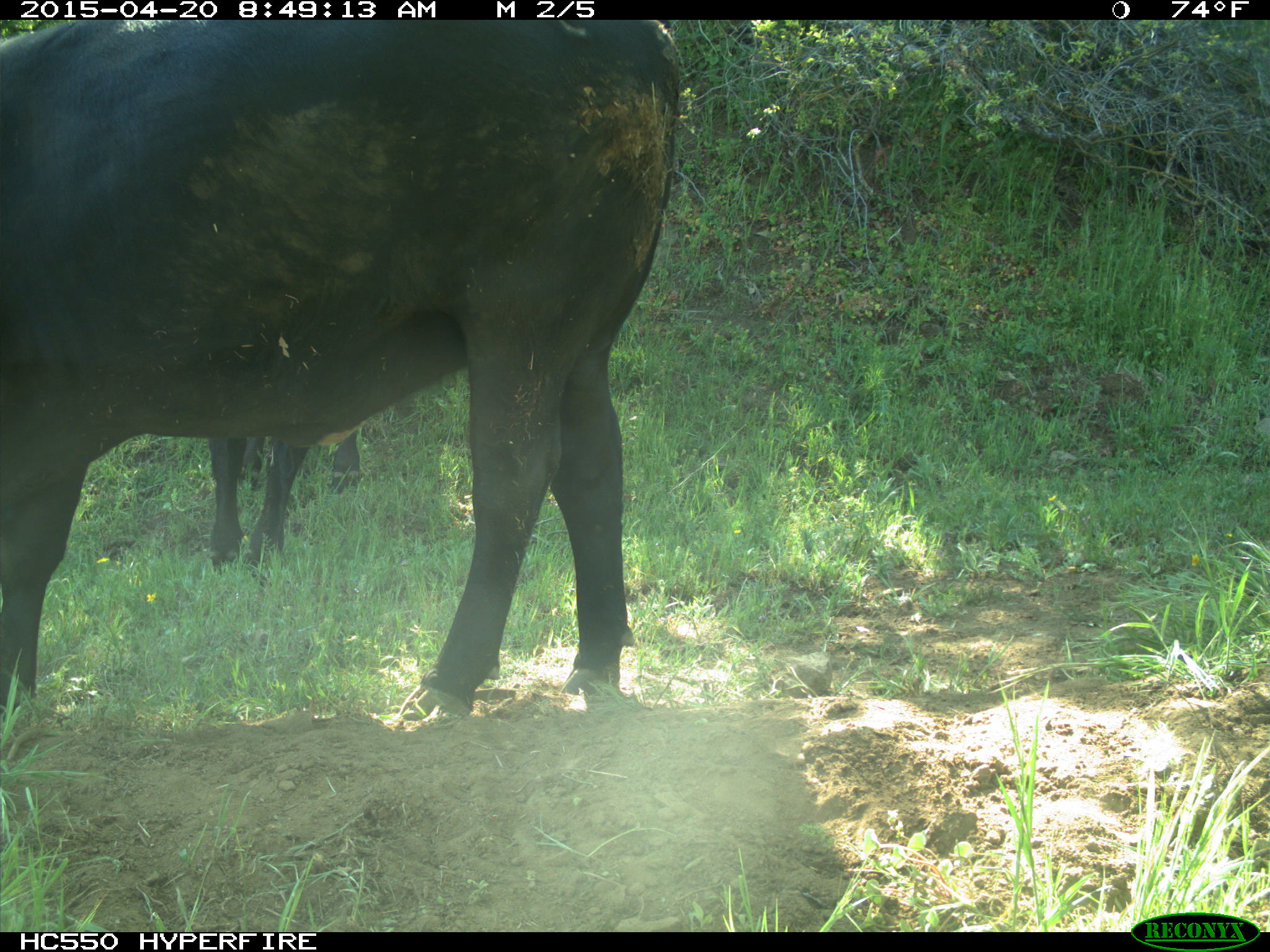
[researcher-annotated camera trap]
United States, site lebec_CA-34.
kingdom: Animalia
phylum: Chordata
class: Mammalia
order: Artiodactyla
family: Bovidae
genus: Bos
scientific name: Bos taurus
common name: domestic cow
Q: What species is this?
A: Bos taurus (domestic cow).